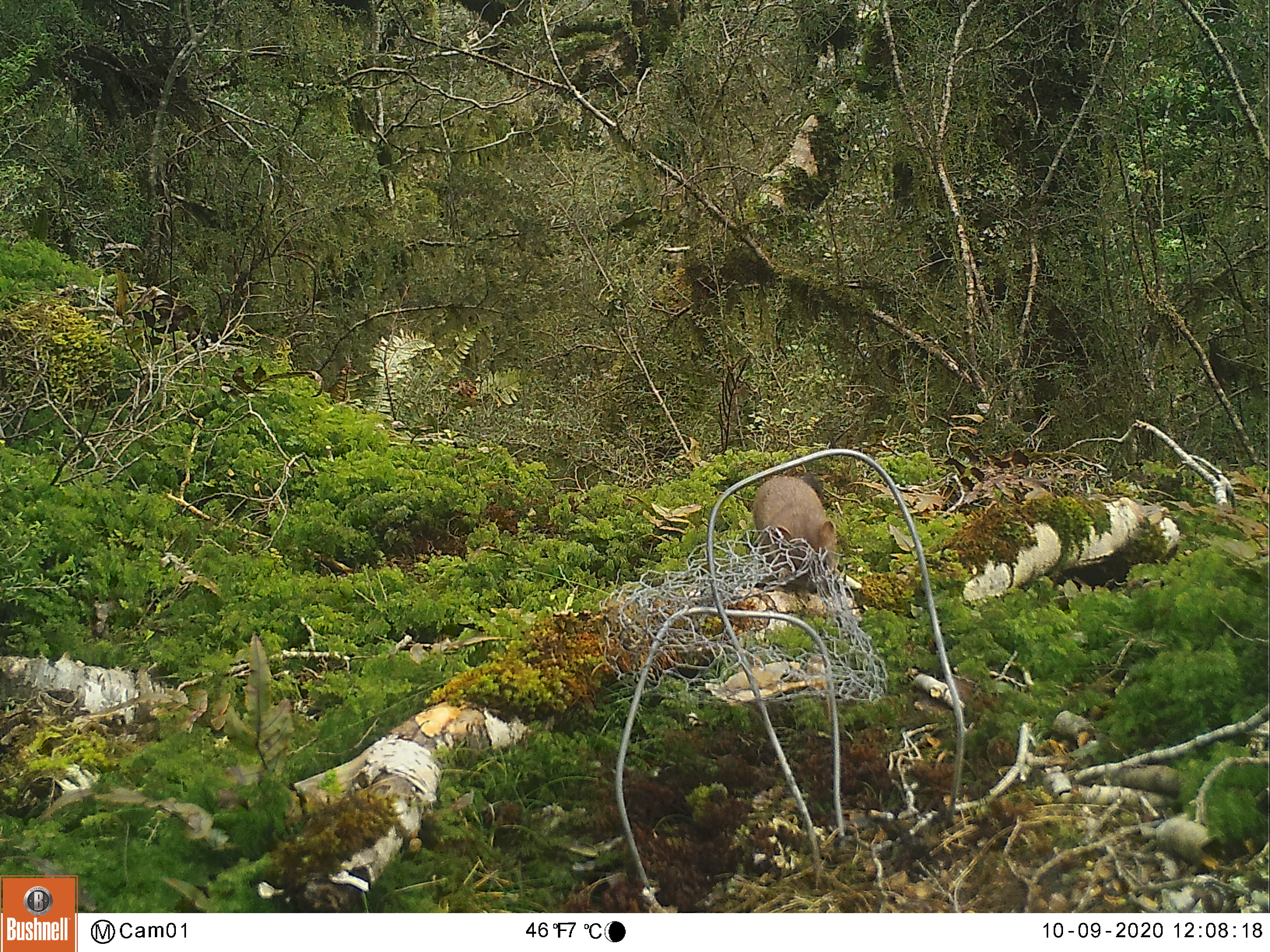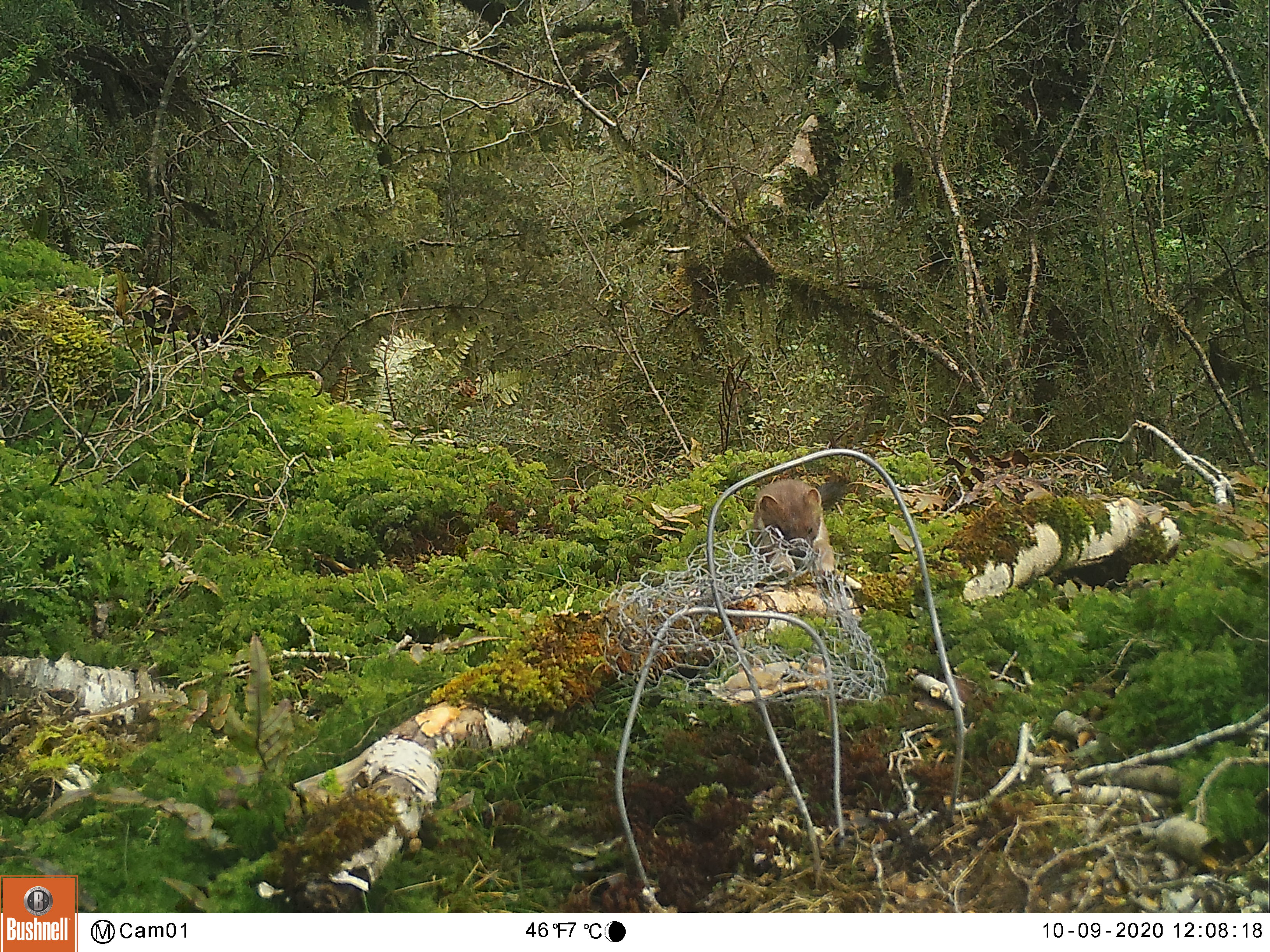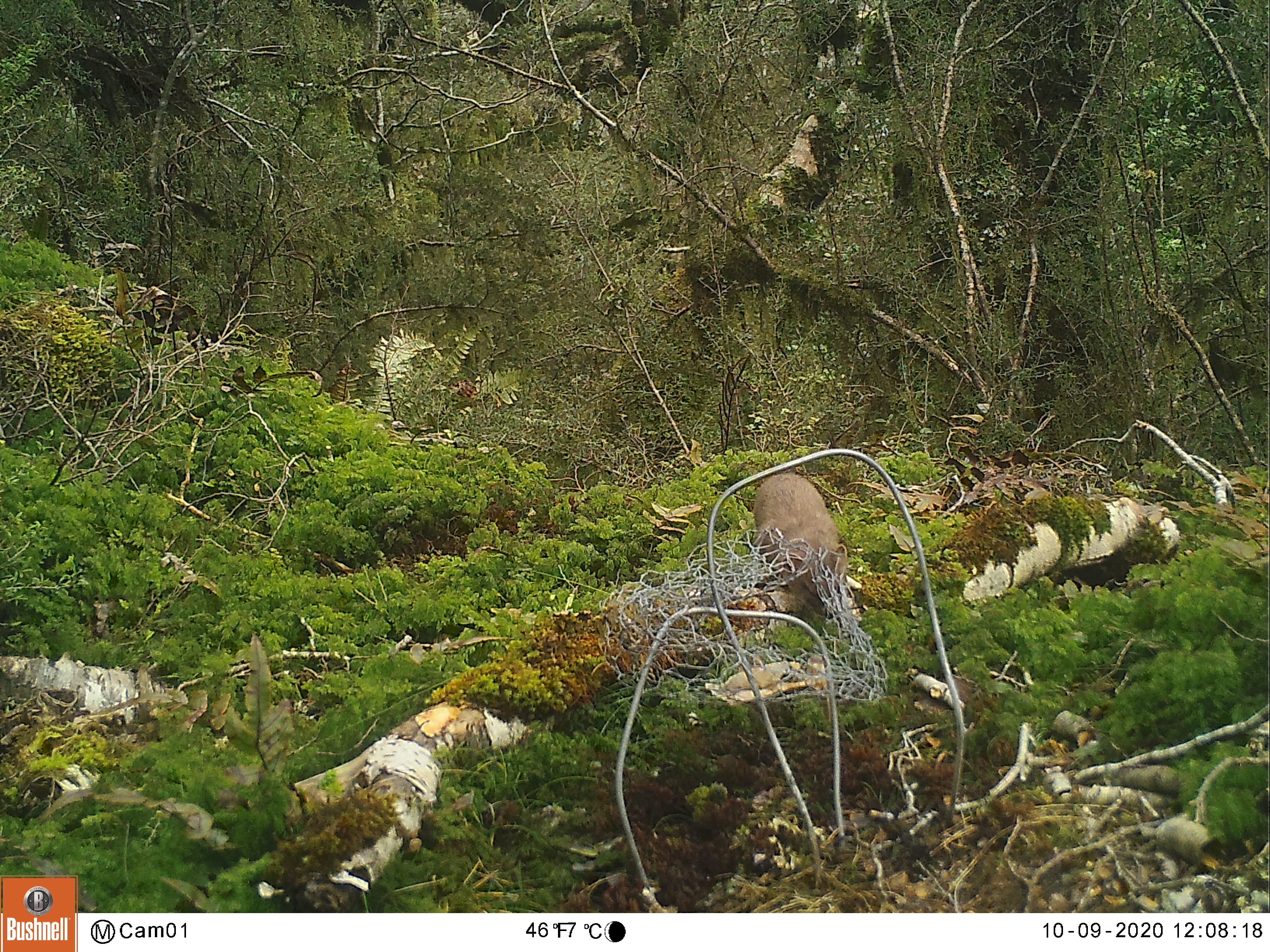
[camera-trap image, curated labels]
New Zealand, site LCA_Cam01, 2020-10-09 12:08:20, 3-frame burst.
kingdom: Animalia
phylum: Chordata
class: Mammalia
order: Carnivora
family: Mustelidae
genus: Mustela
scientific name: Mustela erminea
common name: stoat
Stoat (Mustela erminea).